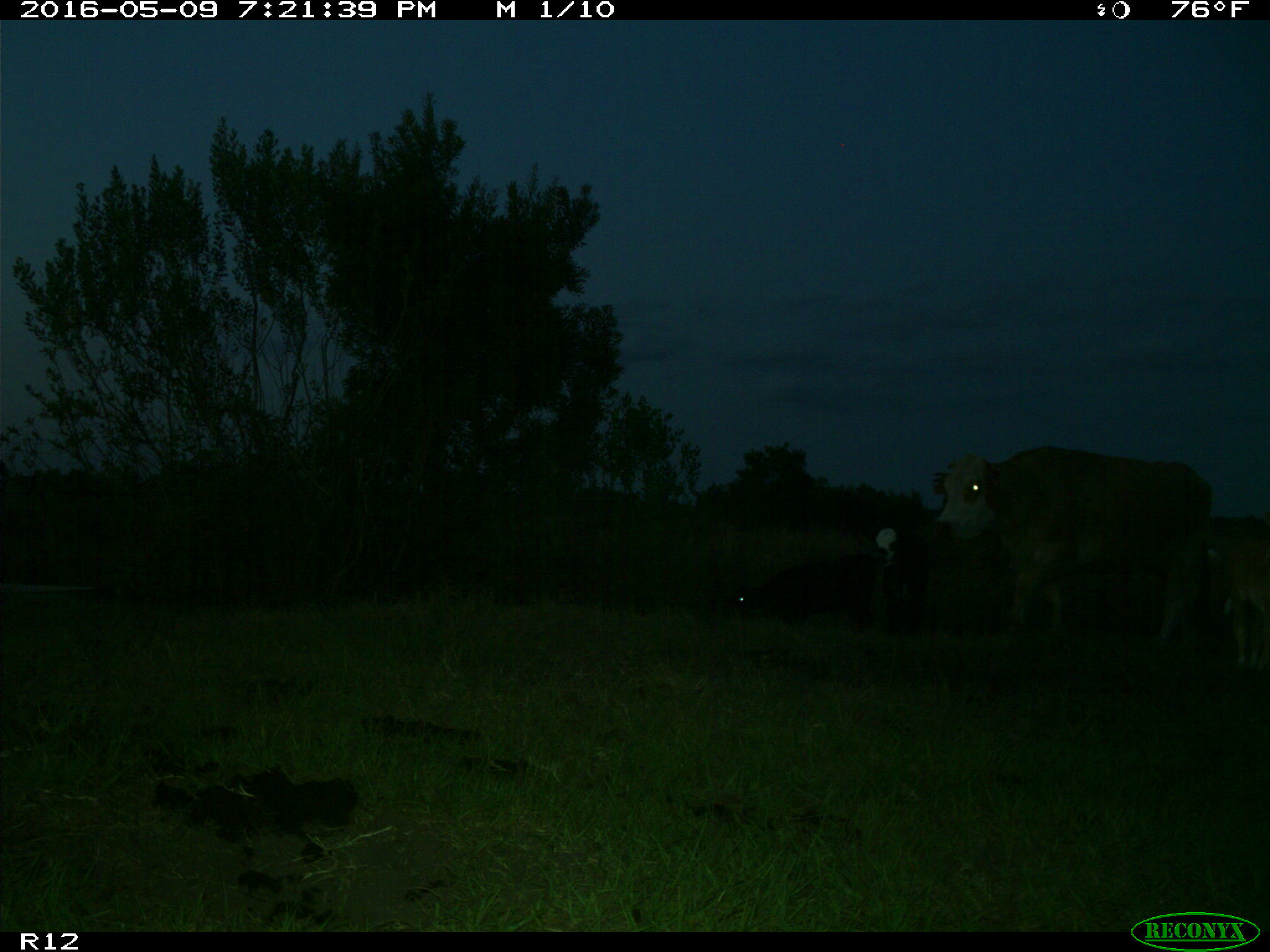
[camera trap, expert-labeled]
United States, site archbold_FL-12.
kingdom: Animalia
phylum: Chordata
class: Mammalia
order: Artiodactyla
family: Bovidae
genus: Bos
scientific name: Bos taurus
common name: domestic cow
Bos taurus (domestic cow).